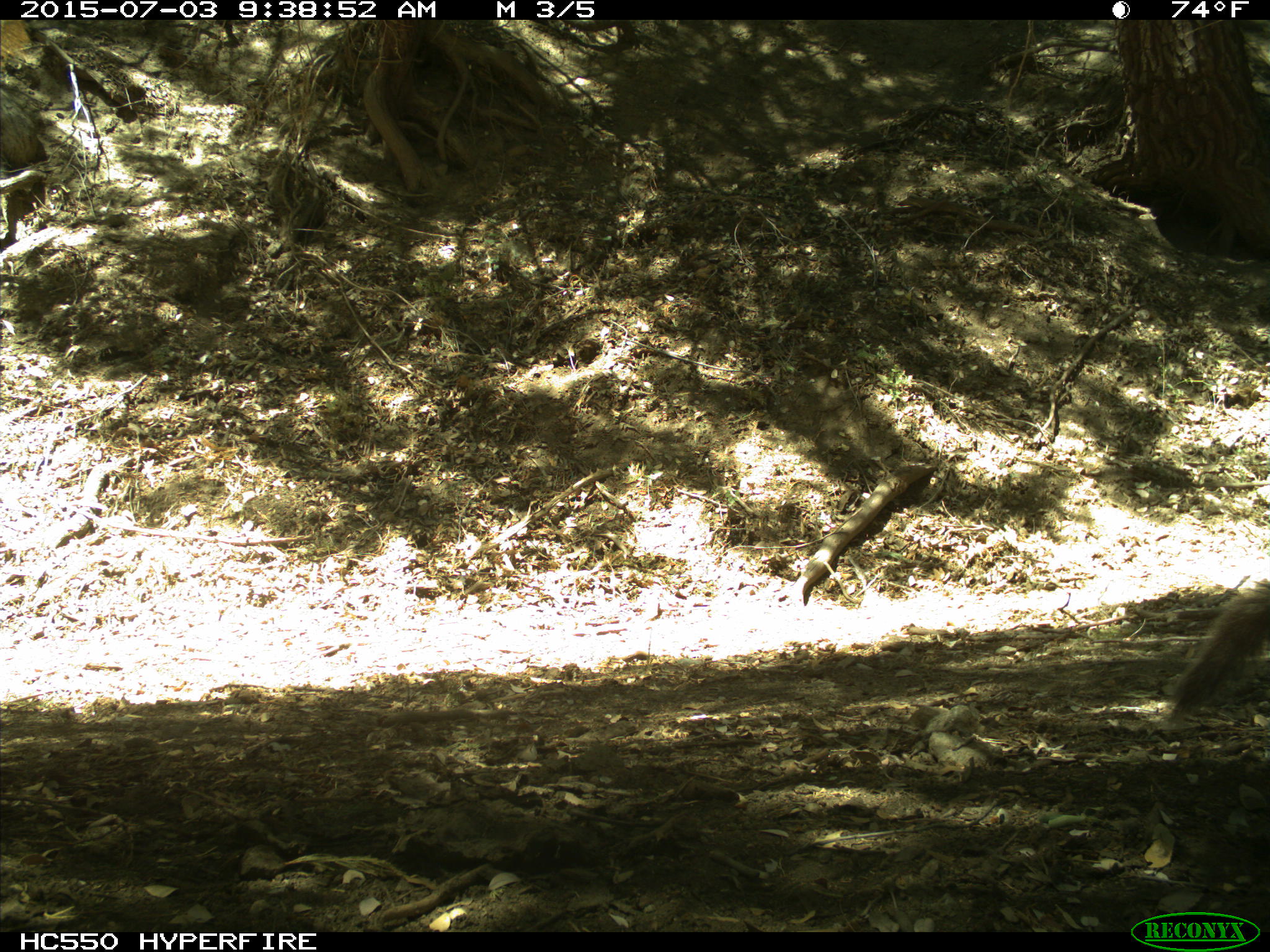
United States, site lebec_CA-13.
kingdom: Animalia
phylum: Chordata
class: Mammalia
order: Rodentia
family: Sciuridae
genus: Sciurus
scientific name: Sciurus carolinensis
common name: eastern gray squirrel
Sciurus carolinensis (eastern gray squirrel).